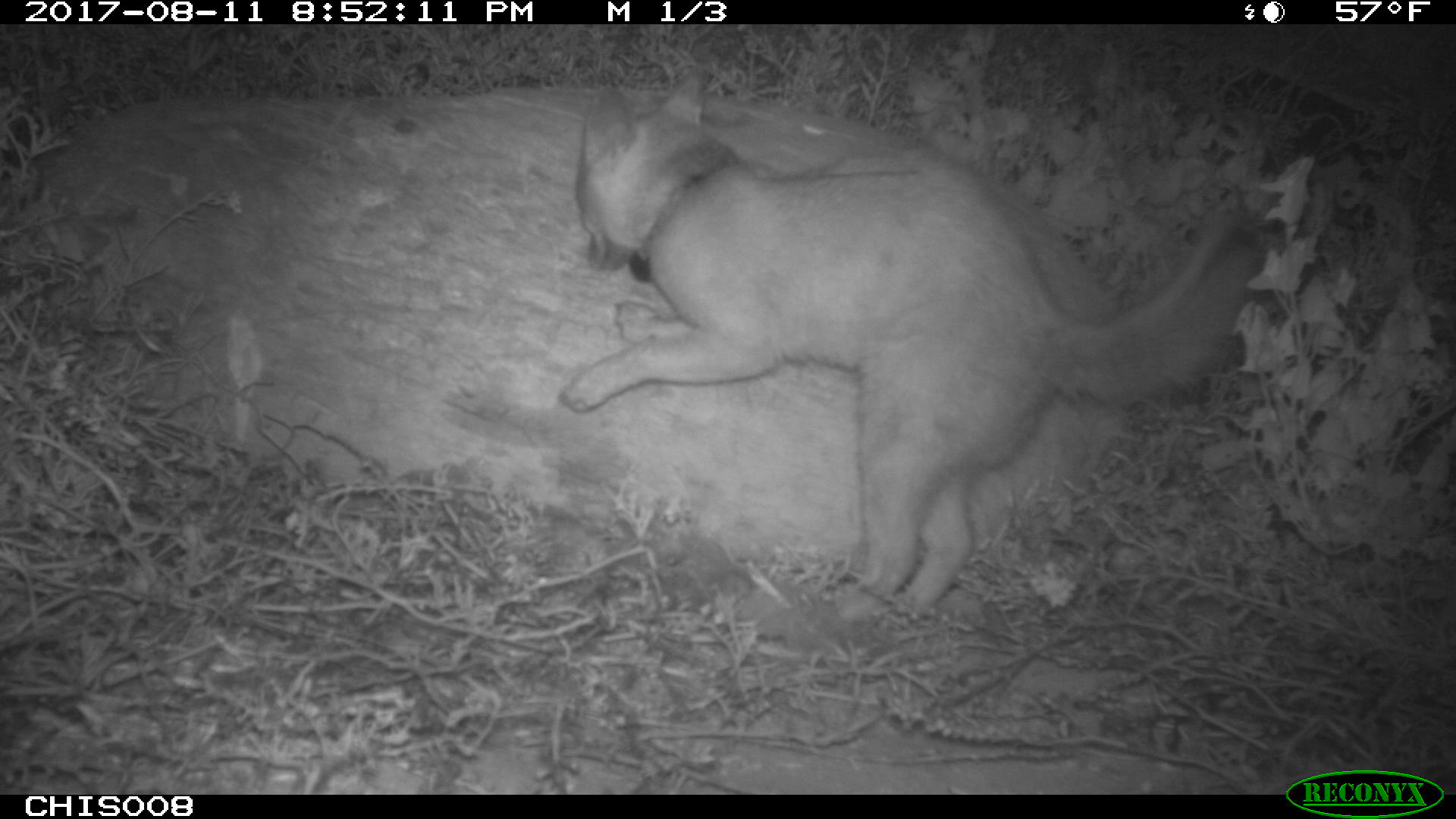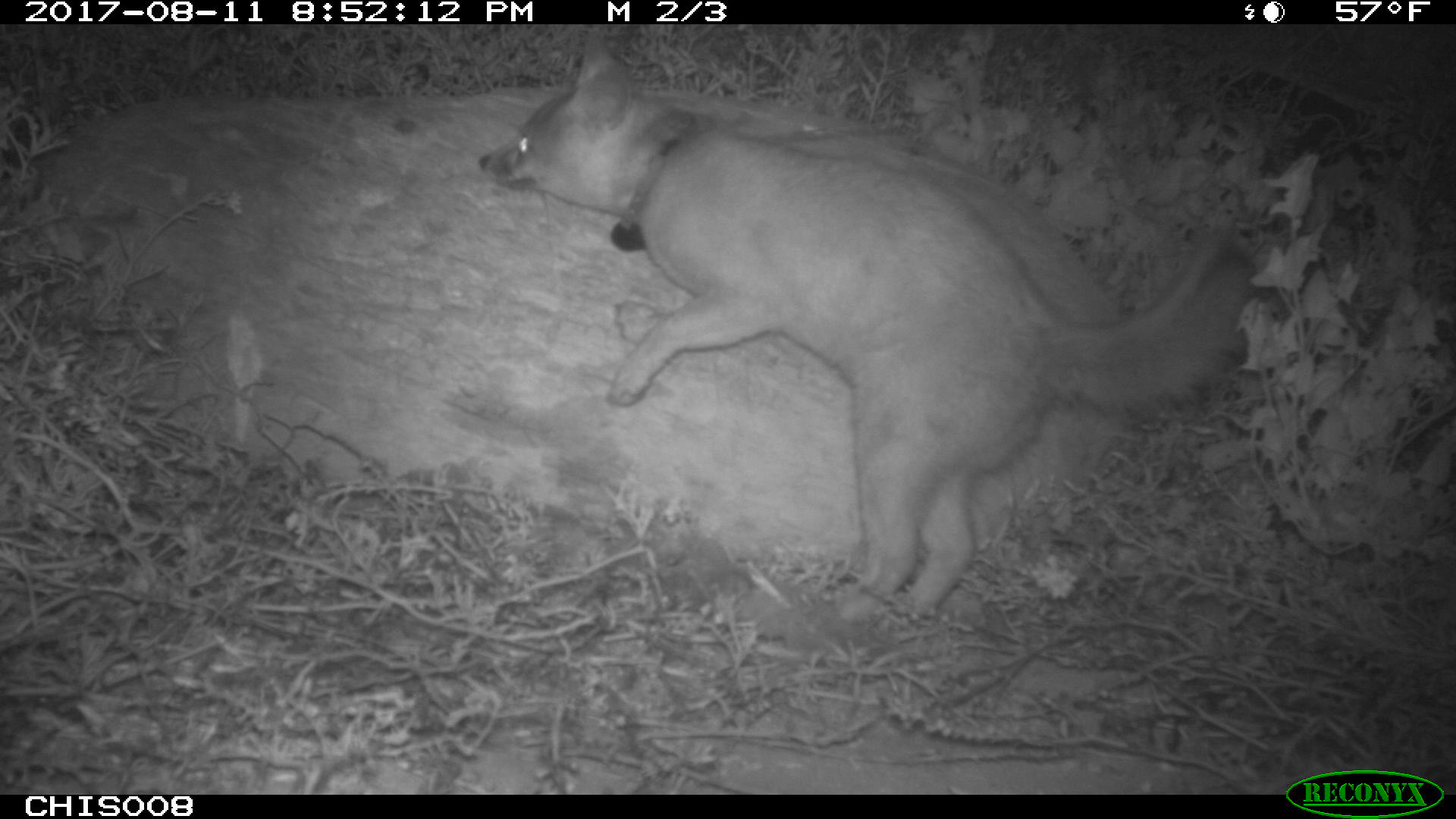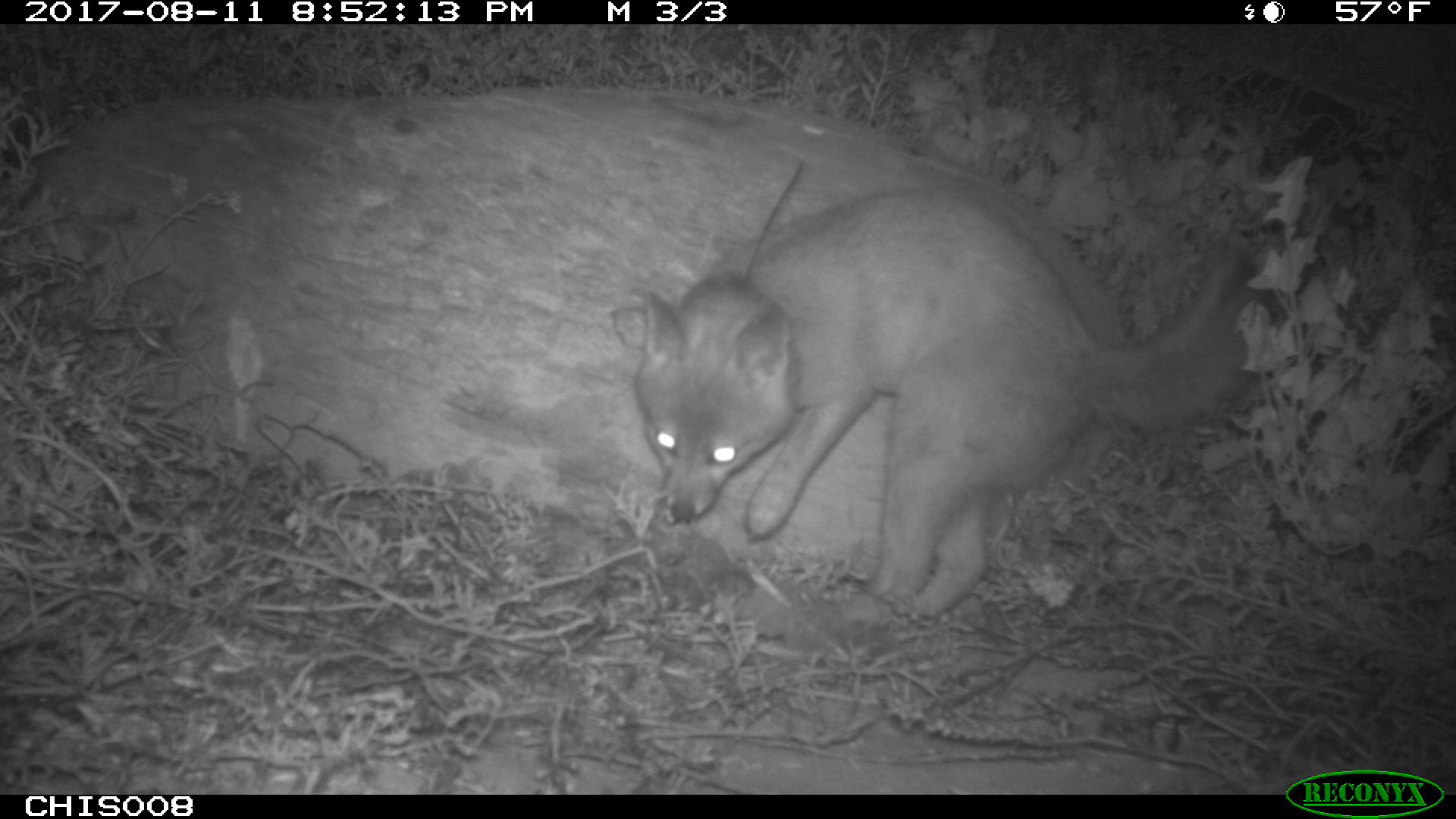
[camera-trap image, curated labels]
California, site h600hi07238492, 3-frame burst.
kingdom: Animalia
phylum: Chordata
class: Mammalia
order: Carnivora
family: Canidae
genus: Urocyon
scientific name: Urocyon littoralis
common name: island fox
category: fox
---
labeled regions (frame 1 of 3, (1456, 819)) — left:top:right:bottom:
fox: 559:70:1263:613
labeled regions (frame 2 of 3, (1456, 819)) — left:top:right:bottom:
fox: 479:27:1254:627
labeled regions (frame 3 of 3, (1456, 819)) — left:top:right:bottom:
fox: 634:187:1265:619